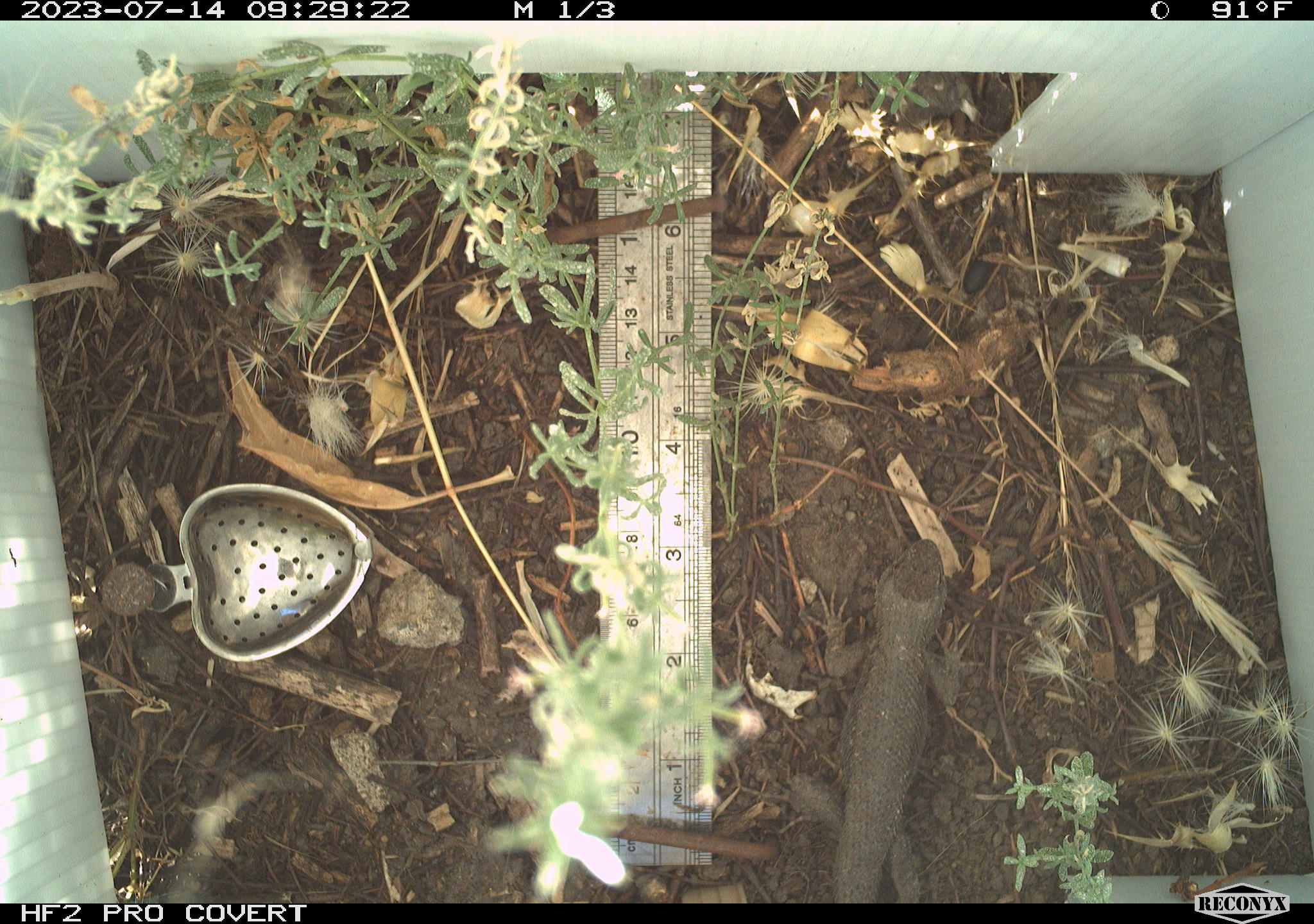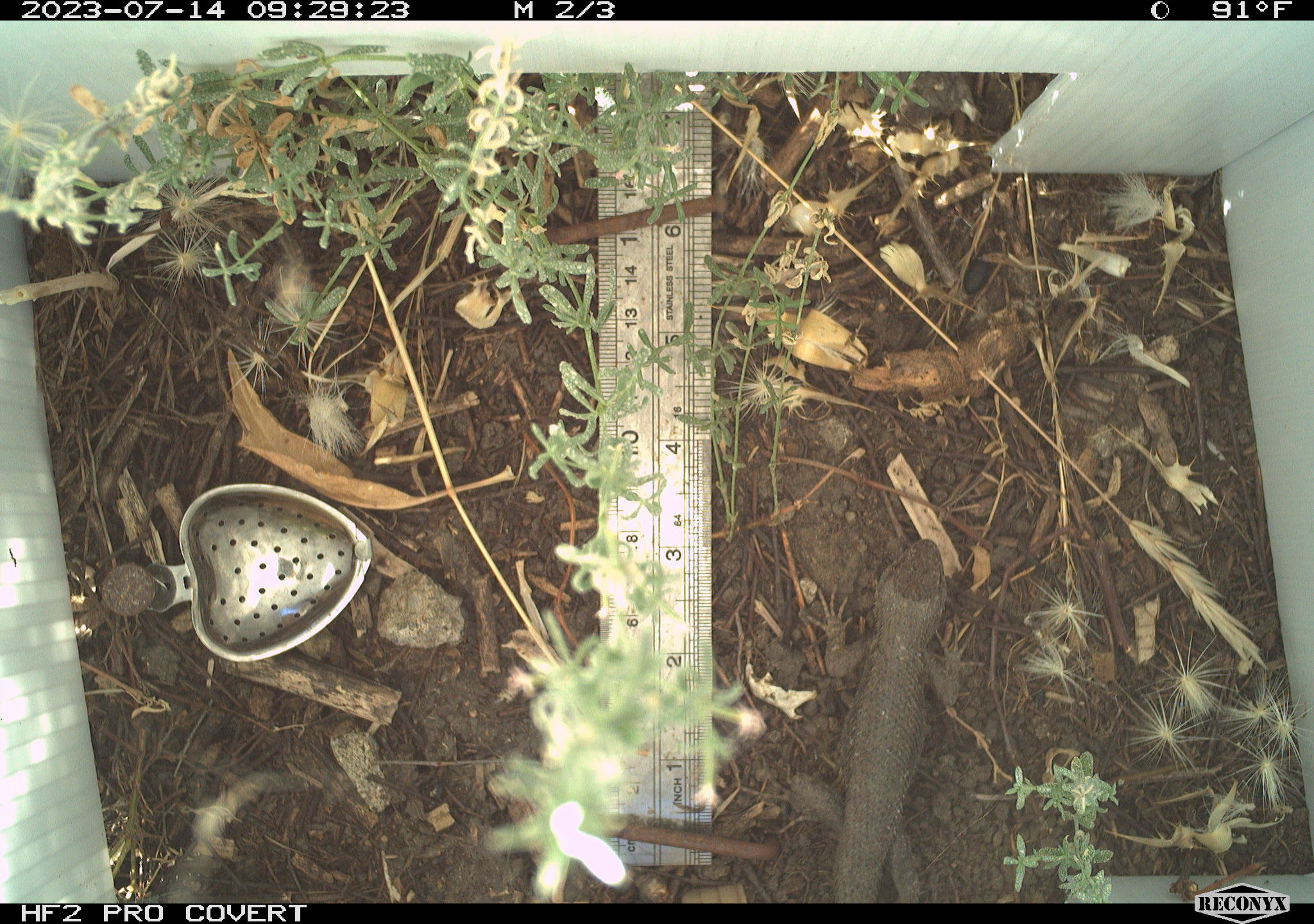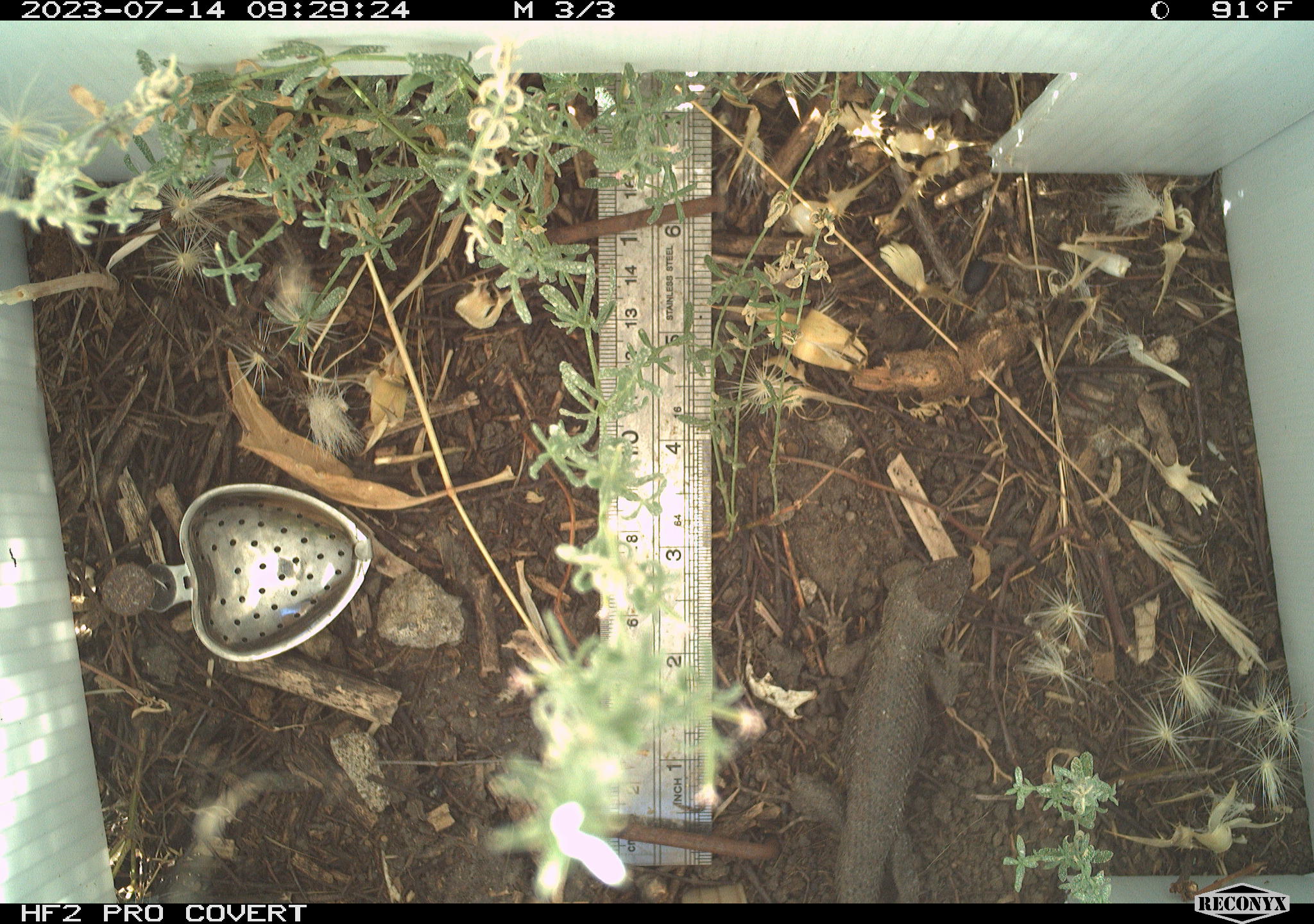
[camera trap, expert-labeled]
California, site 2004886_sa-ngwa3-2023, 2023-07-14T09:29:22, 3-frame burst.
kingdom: Animalia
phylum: Chordata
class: Reptilia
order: Squamata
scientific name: Squamata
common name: lizards and snakes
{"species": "lizards and snakes (Squamata)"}